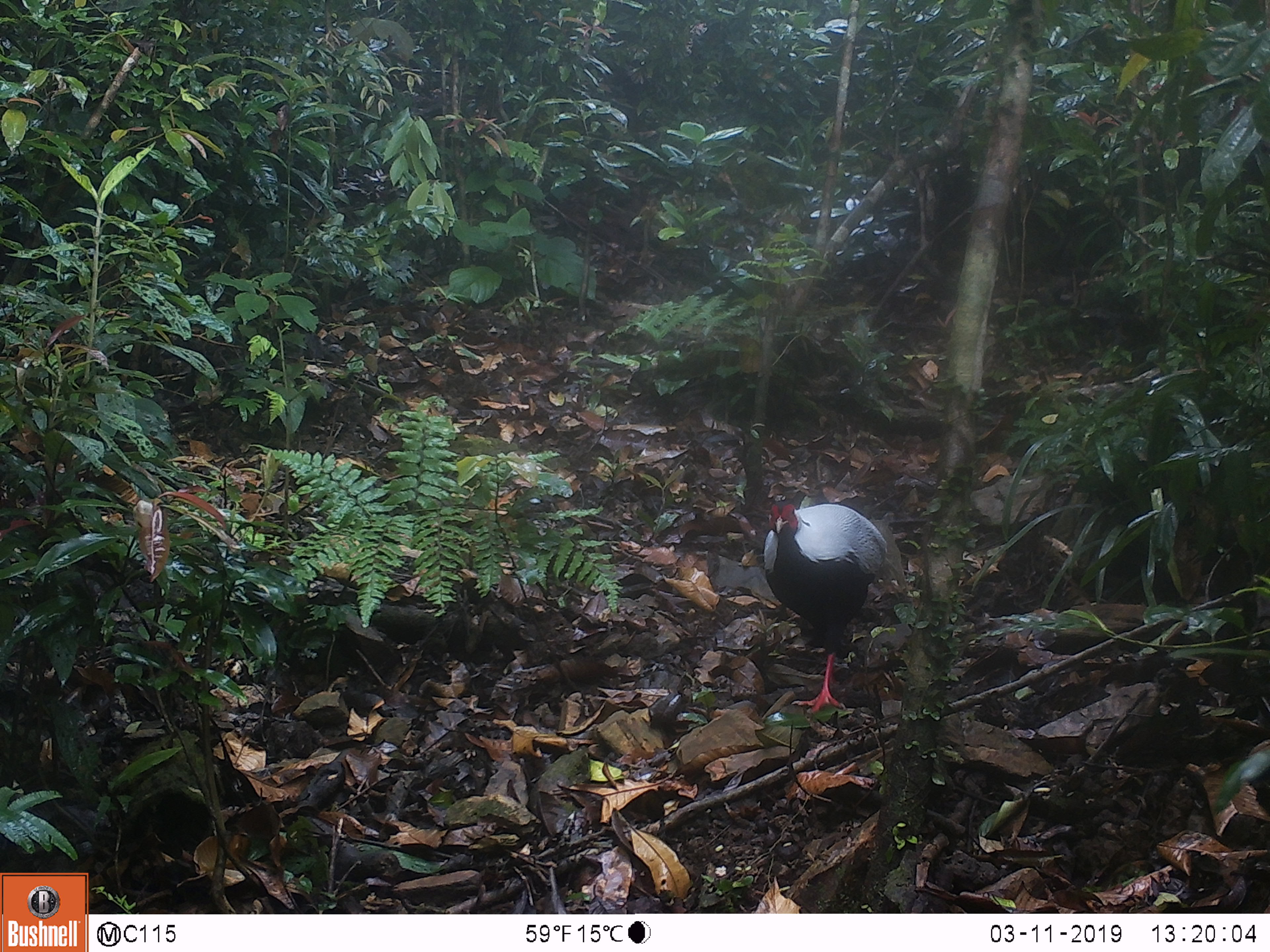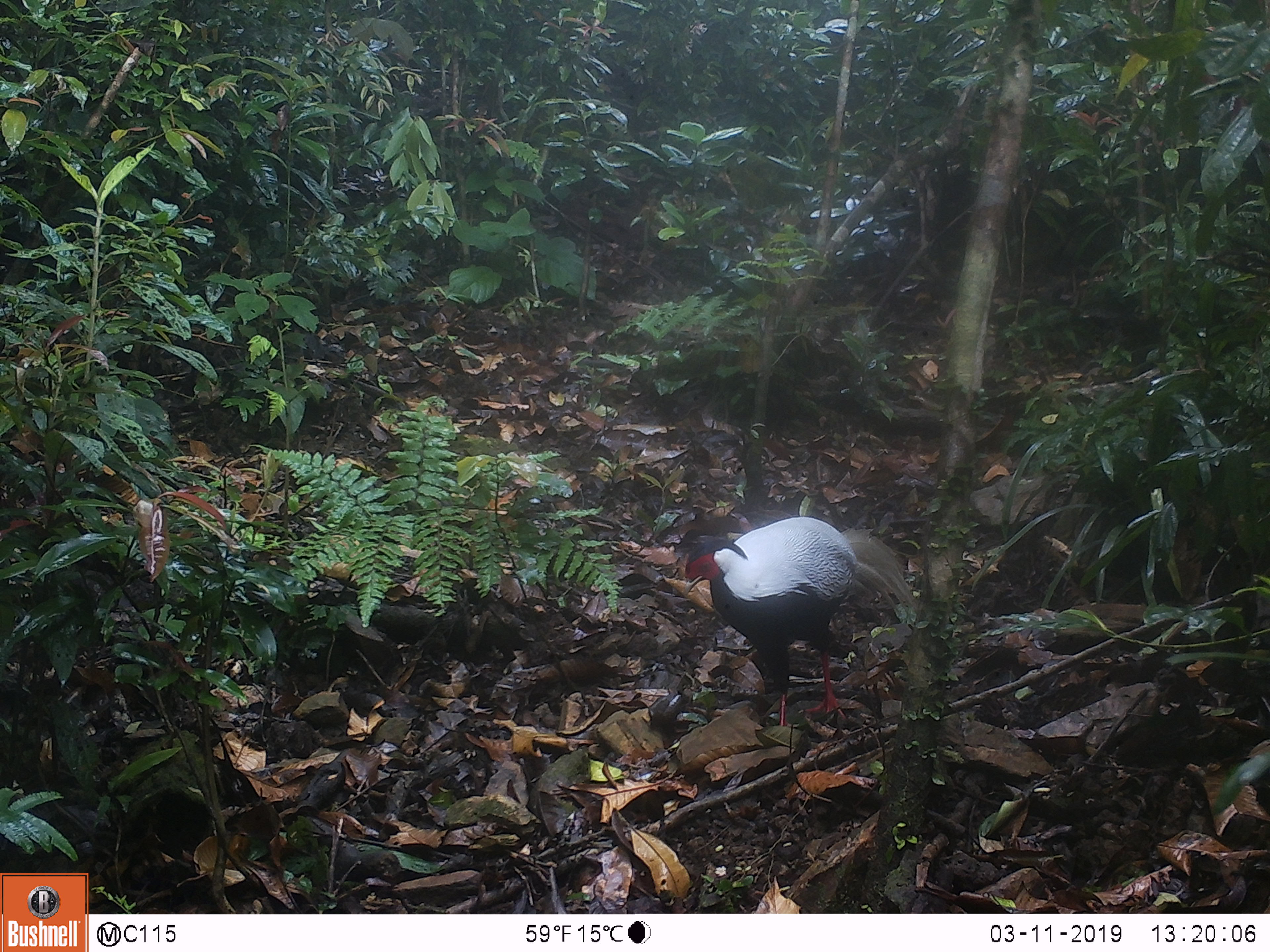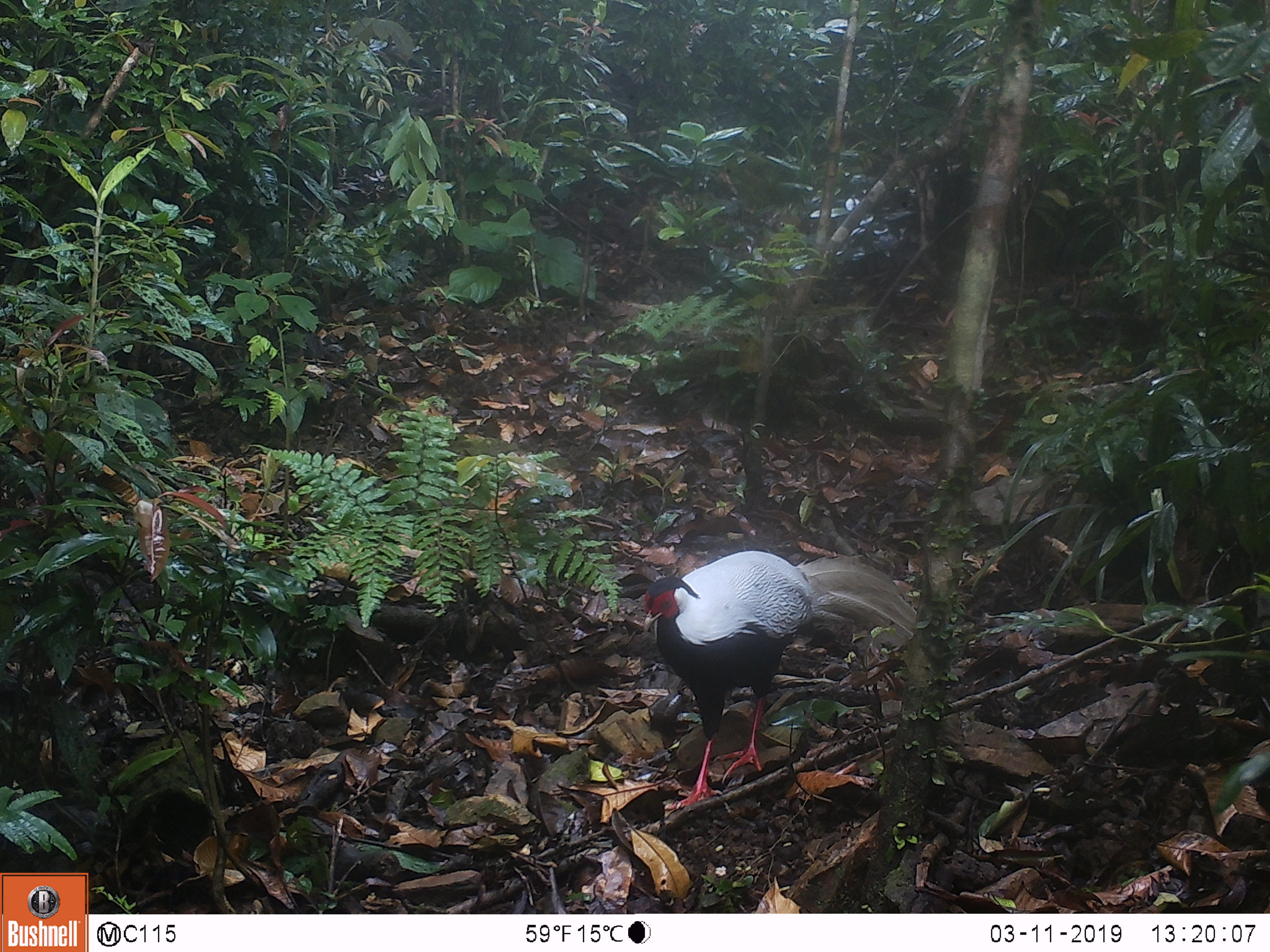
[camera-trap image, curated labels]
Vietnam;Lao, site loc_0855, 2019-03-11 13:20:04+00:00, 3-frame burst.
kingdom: Animalia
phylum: Chordata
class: Aves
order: Galliformes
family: Phasianidae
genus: Lophura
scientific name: Lophura nycthemera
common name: silver pheasant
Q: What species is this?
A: Silver pheasant (Lophura nycthemera).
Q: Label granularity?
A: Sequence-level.